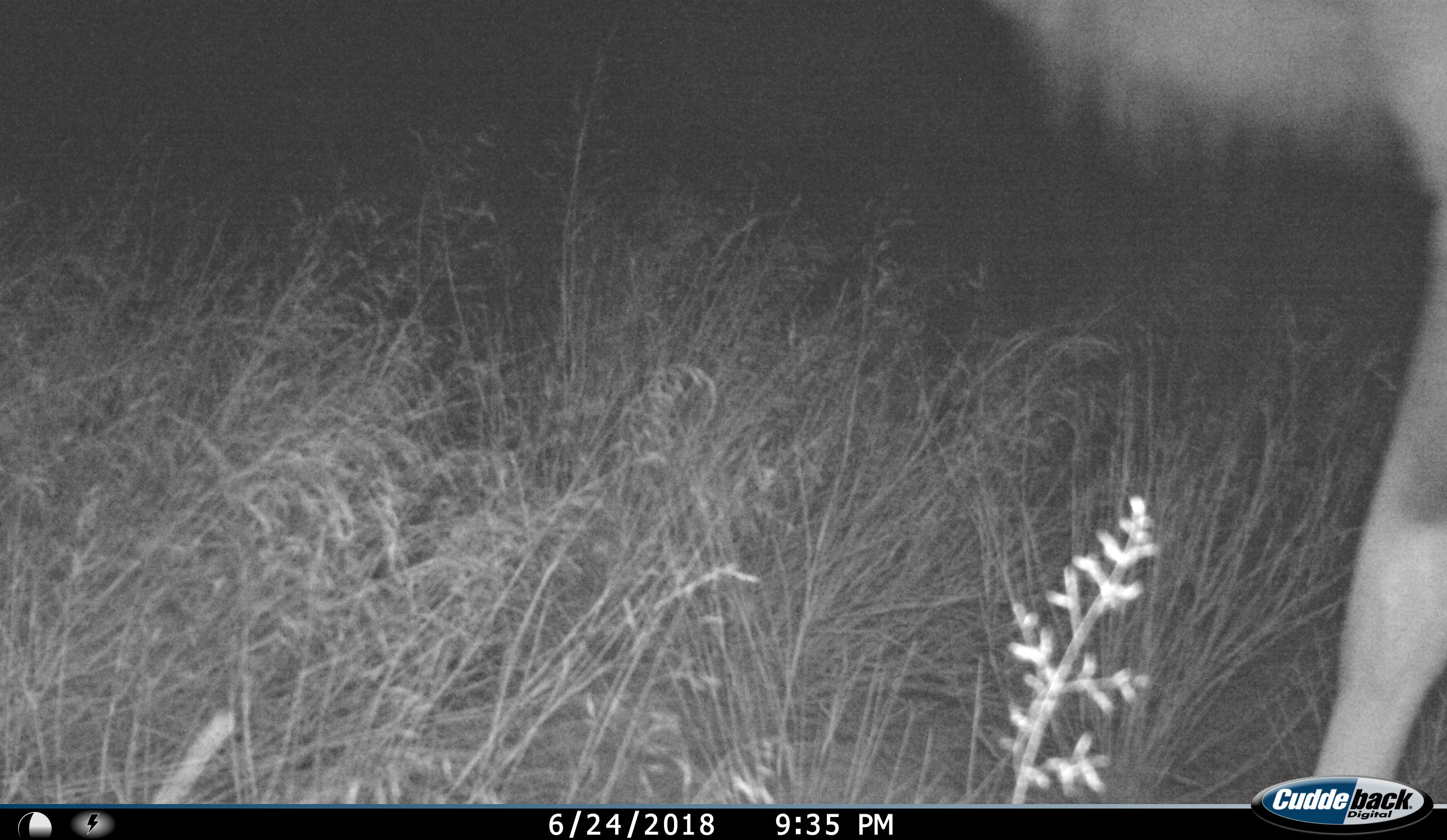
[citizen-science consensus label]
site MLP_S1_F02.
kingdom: Animalia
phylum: Chordata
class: Mammalia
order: Artiodactyla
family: Bovidae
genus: Tragelaphus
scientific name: Tragelaphus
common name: kudu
Kudu (Tragelaphus), count 1. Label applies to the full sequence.